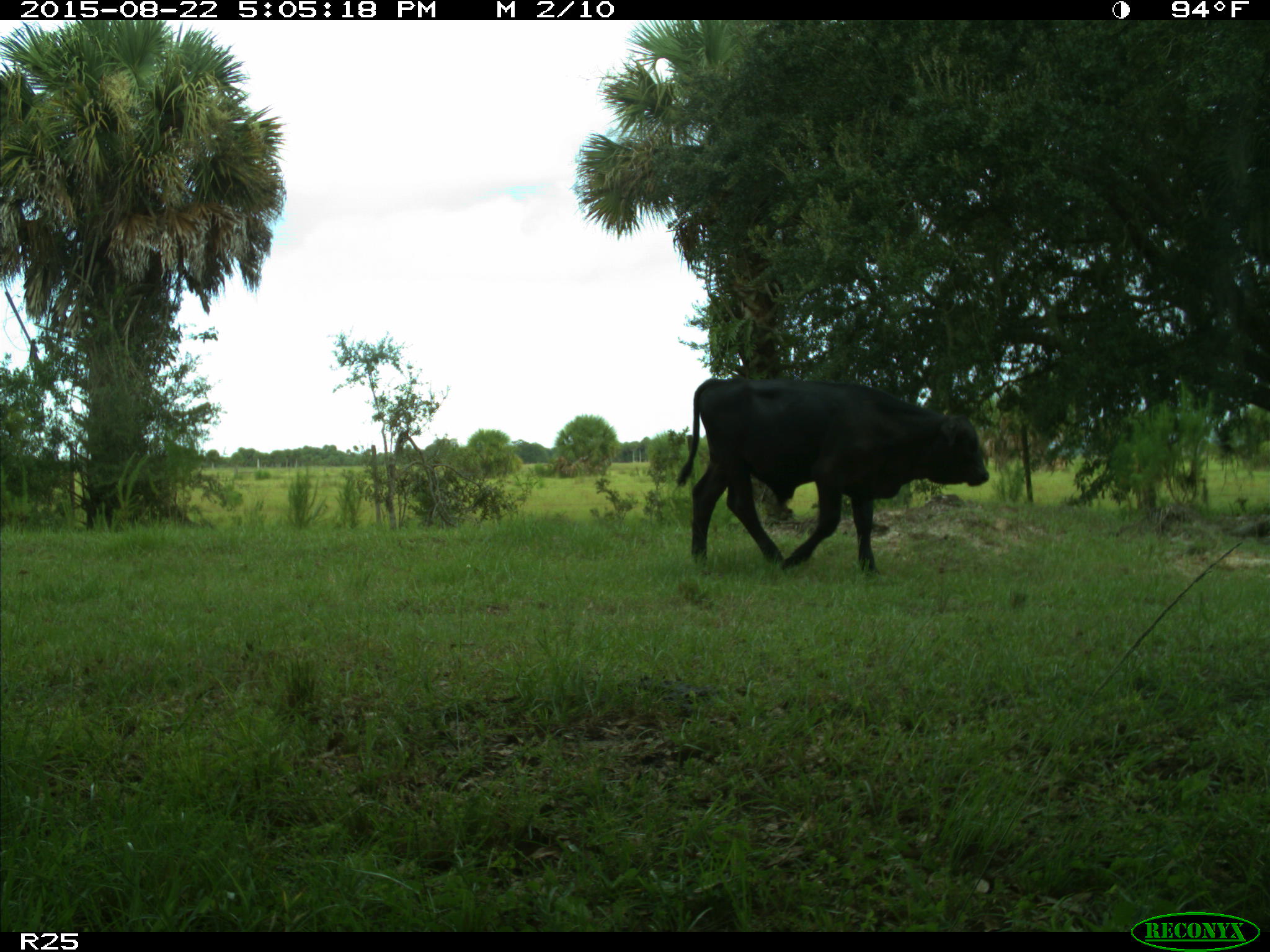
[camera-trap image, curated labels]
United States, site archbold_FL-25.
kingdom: Animalia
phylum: Chordata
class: Mammalia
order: Artiodactyla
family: Bovidae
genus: Bos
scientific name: Bos taurus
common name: domestic cow